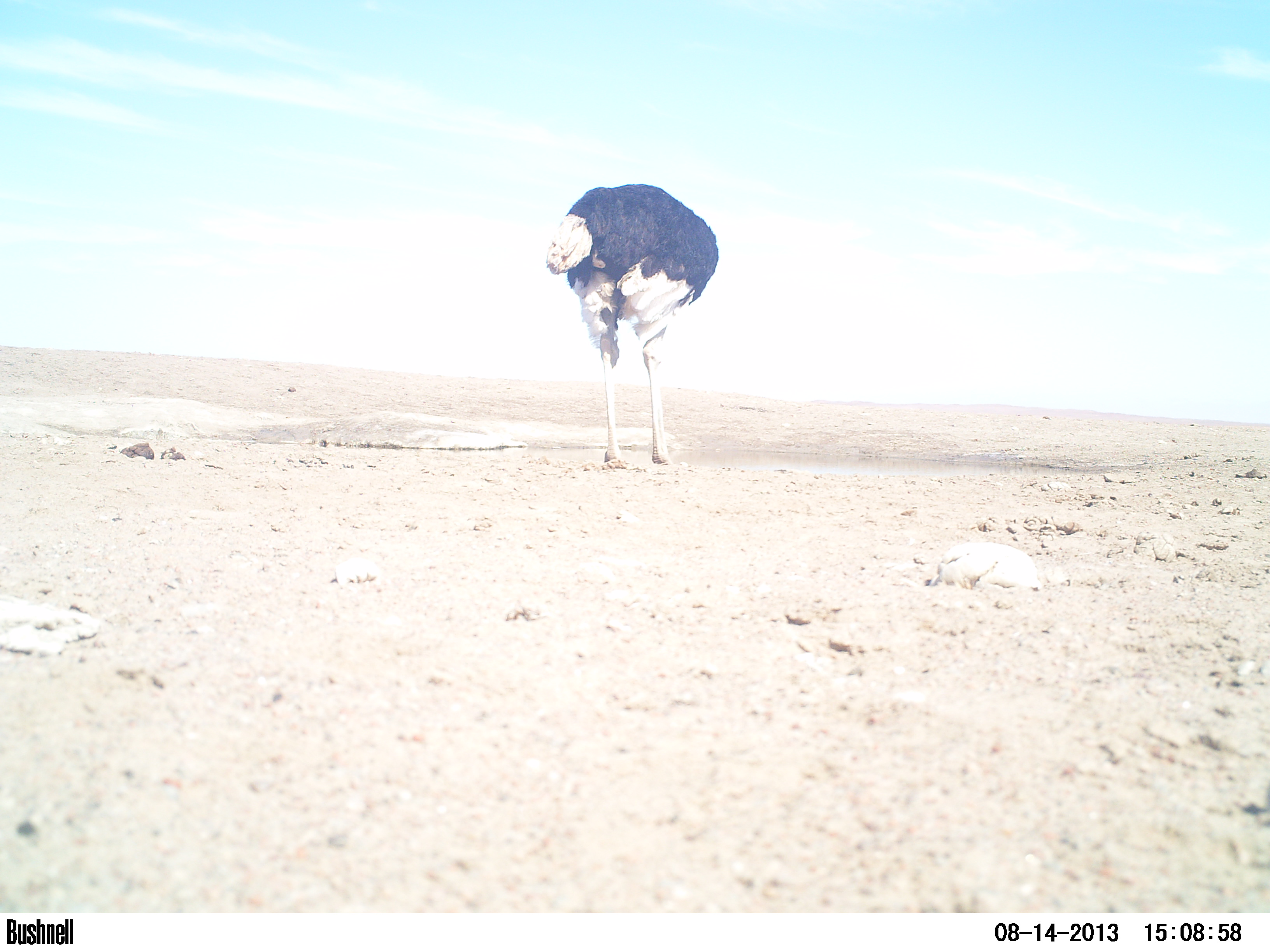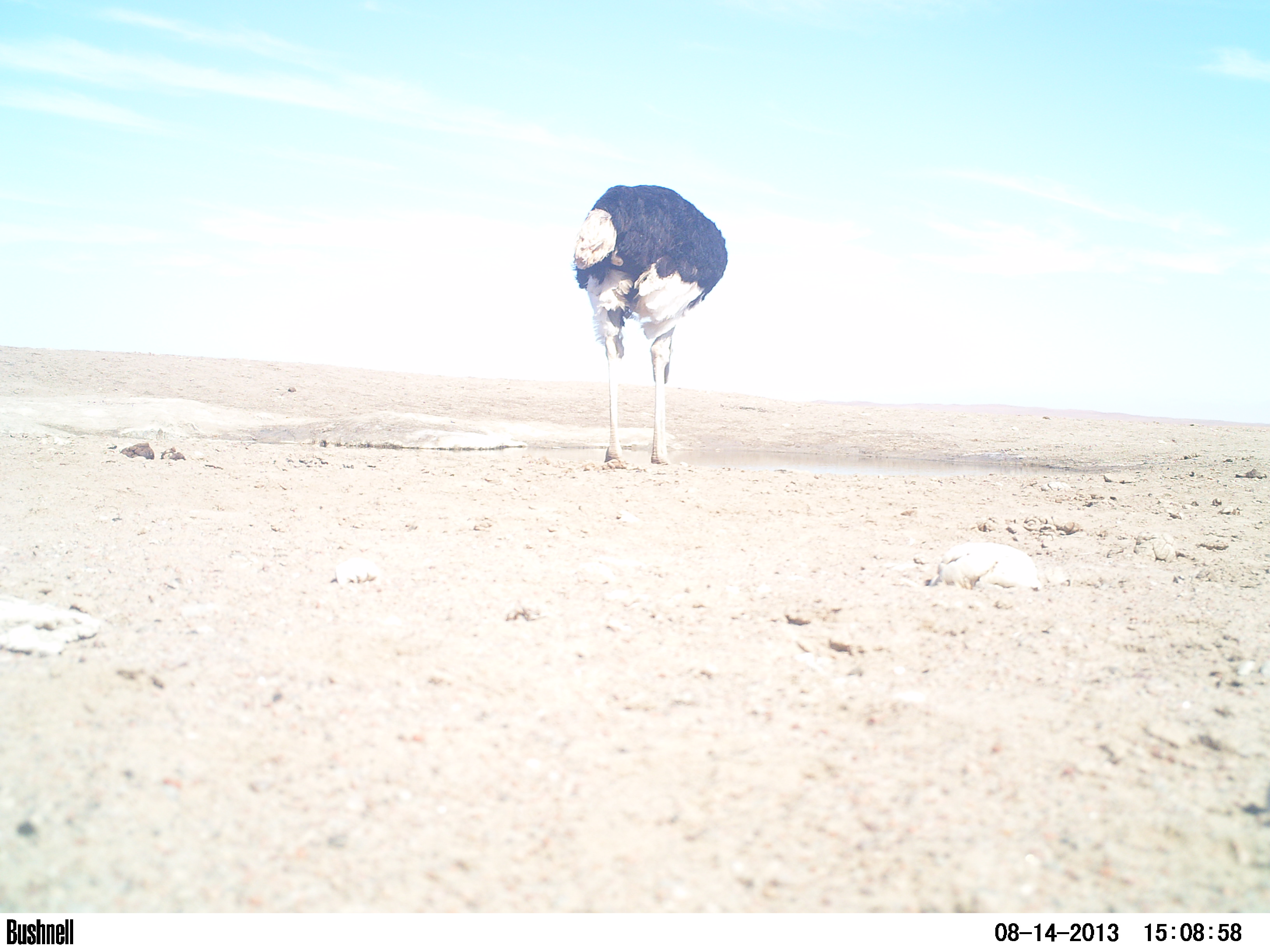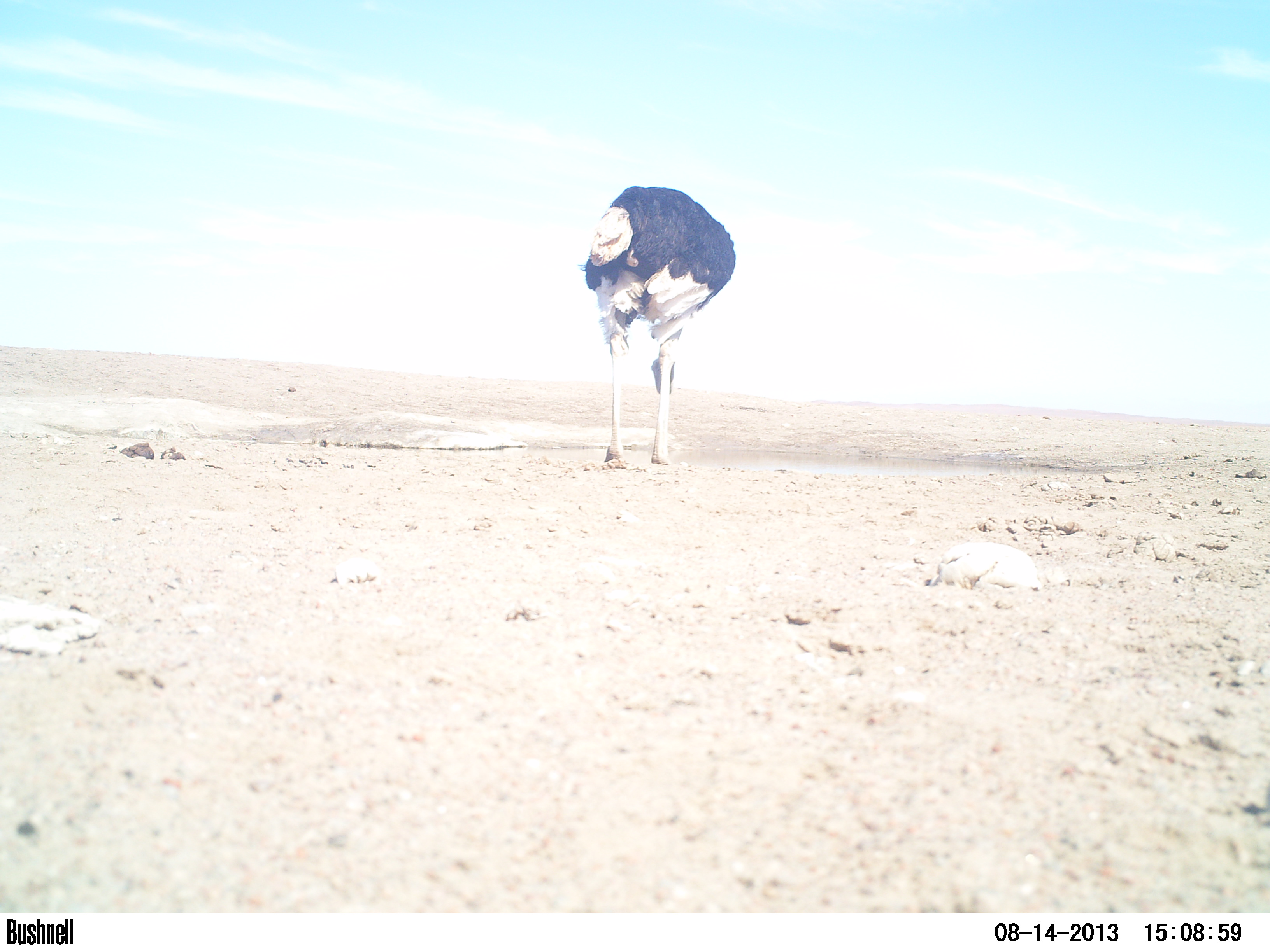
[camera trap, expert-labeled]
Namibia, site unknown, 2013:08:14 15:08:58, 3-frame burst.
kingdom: Animalia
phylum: Chordata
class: Aves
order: Struthioniformes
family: Struthionidae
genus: Struthio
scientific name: Struthio camelus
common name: common ostrich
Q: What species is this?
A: Struthio camelus (common ostrich).